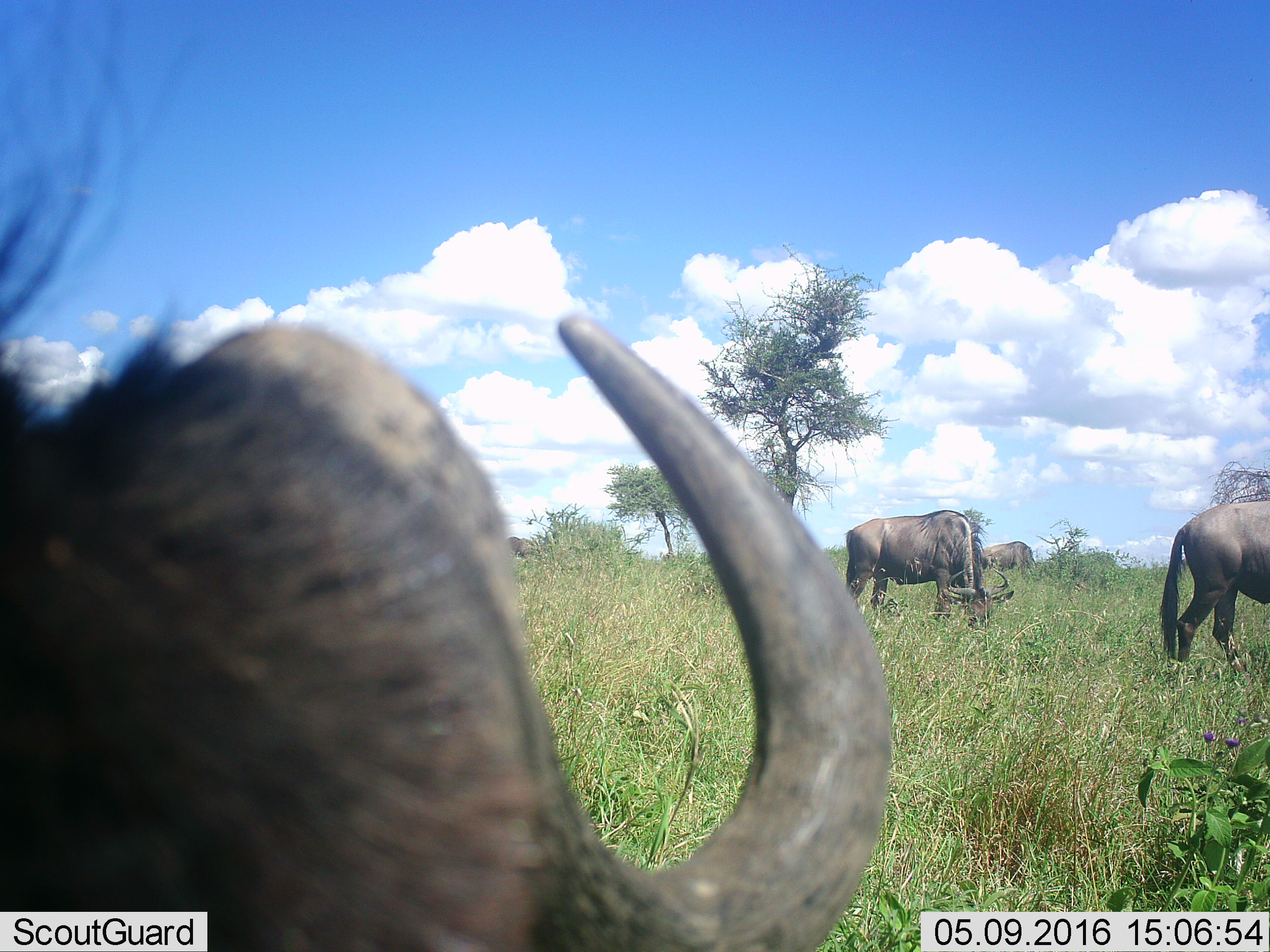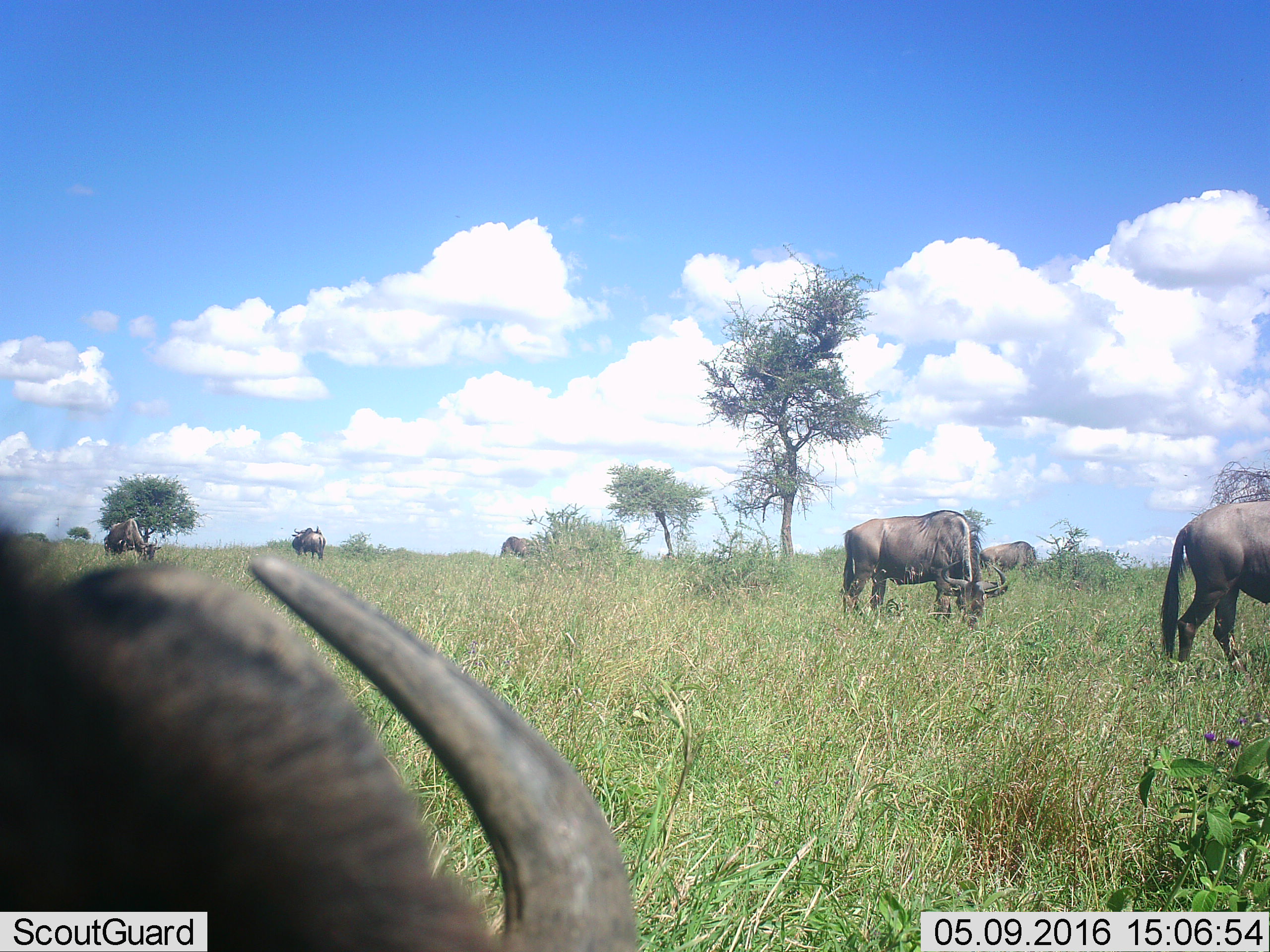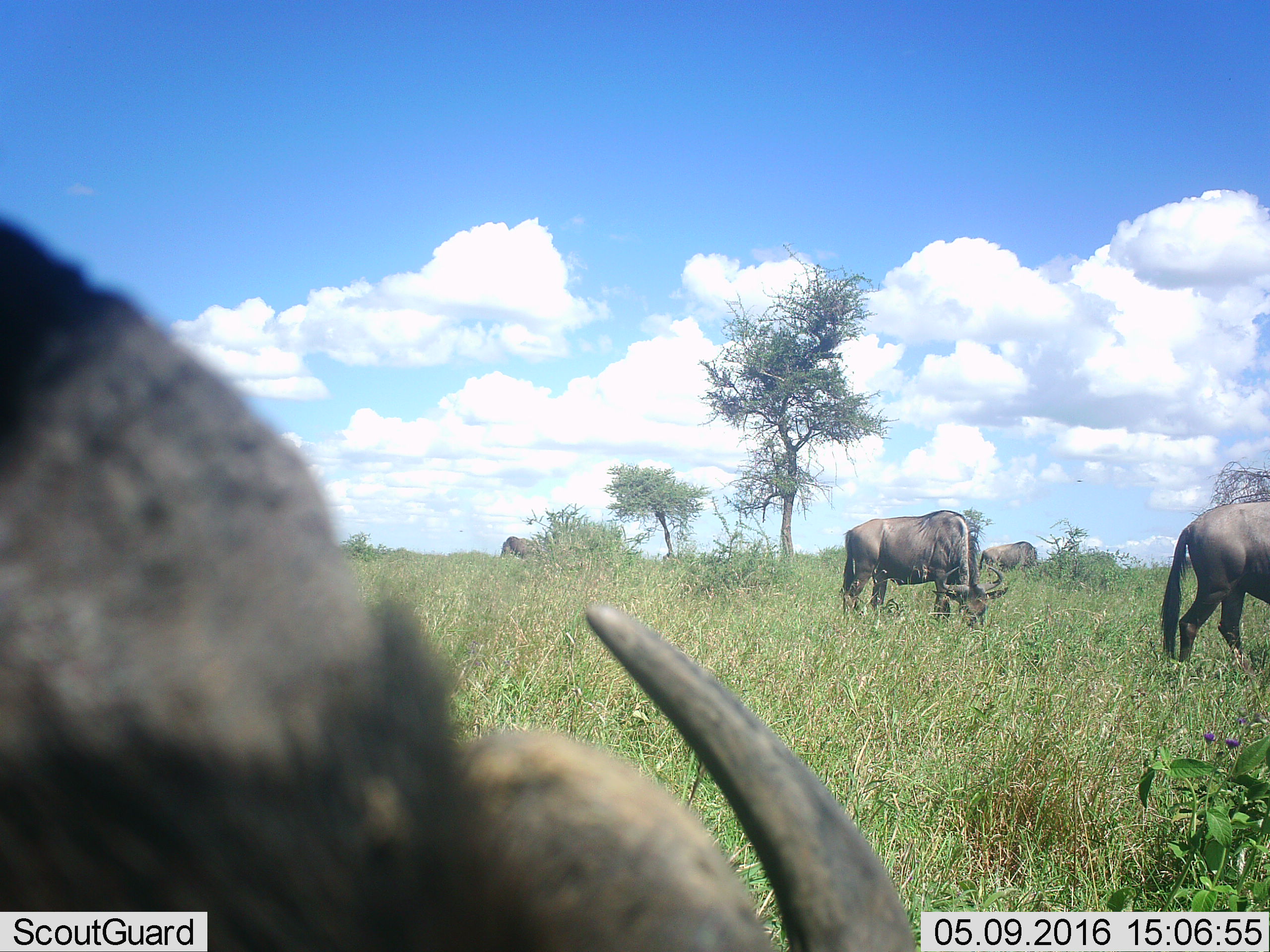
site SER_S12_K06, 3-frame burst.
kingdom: Animalia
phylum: Chordata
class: Mammalia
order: Artiodactyla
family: Bovidae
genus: Connochaetes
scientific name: Connochaetes taurinus taurinus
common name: blue wildebeest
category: wildebeestblue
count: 7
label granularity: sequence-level